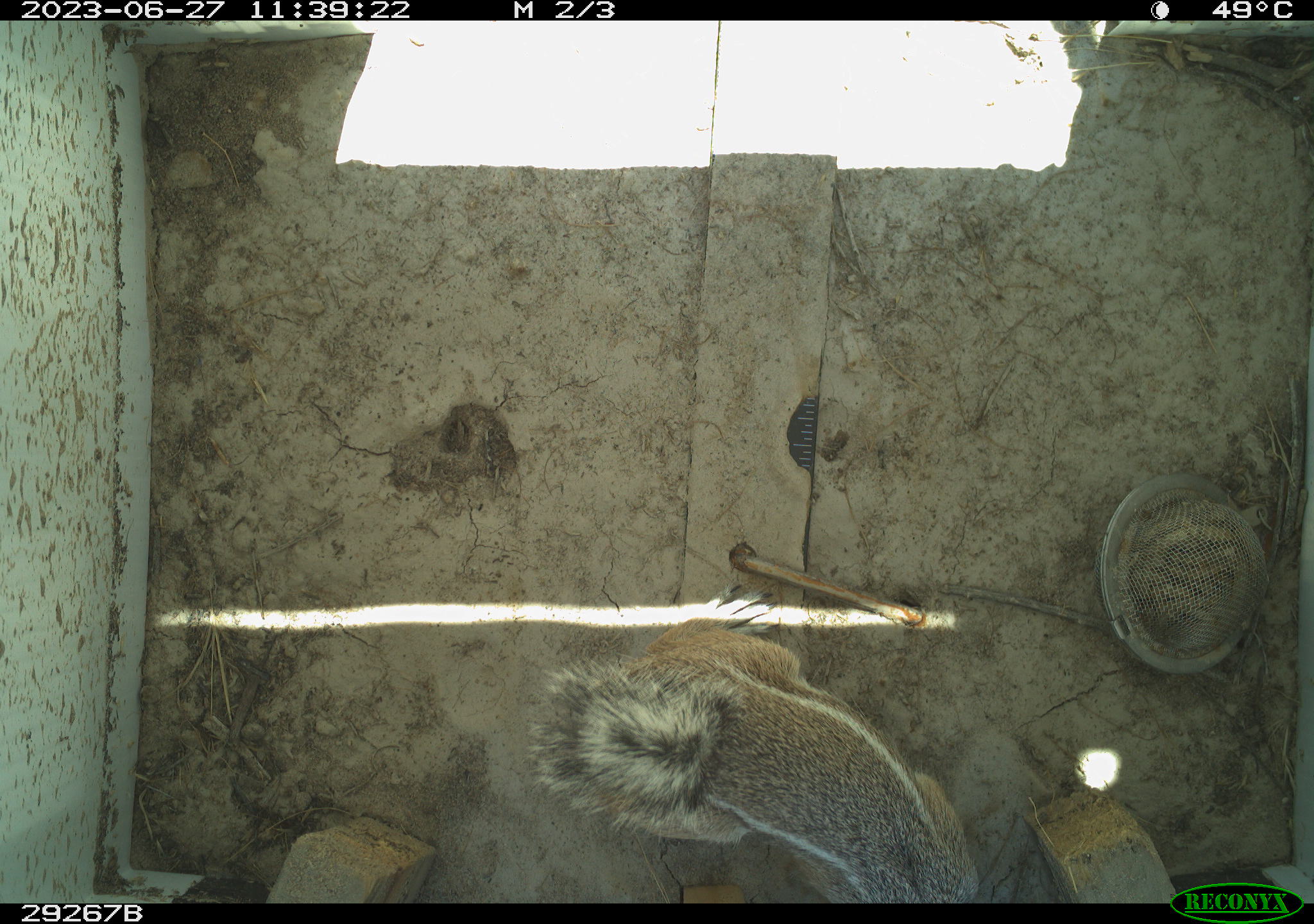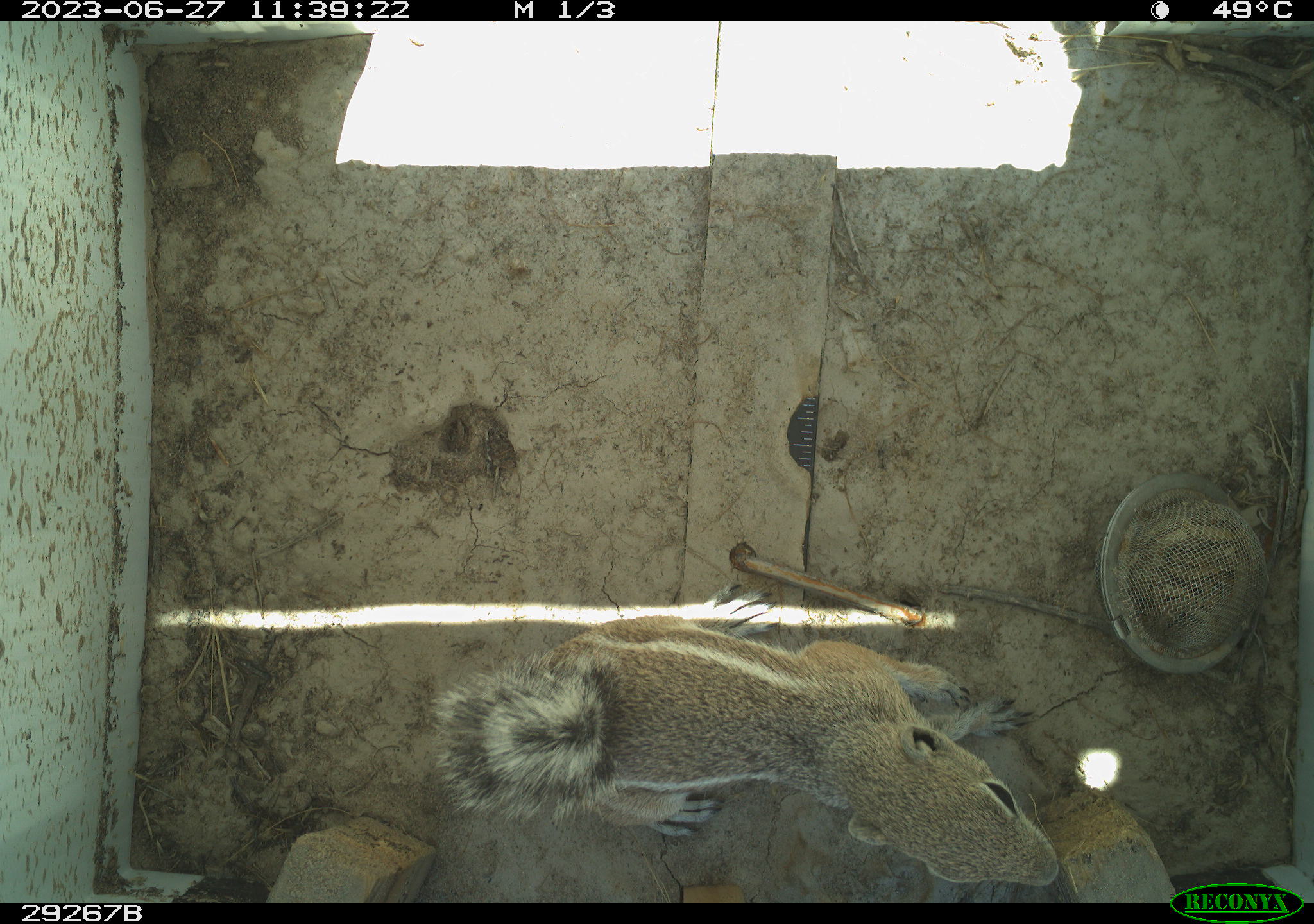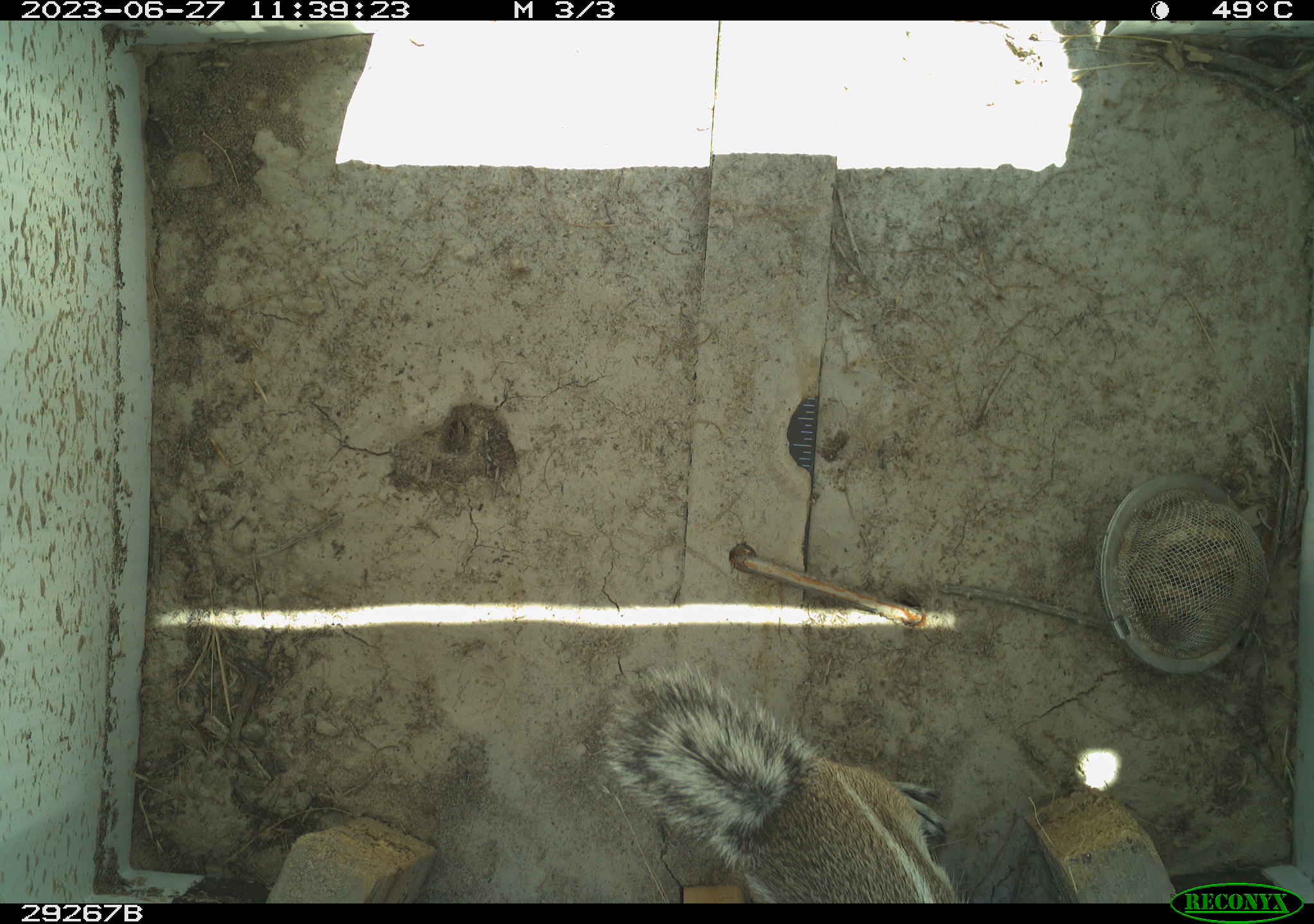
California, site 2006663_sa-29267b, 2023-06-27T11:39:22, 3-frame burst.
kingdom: Animalia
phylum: Chordata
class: Mammalia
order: Rodentia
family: Sciuridae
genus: Ammospermophilus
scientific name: Ammospermophilus leucurus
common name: white-tailed antelope squirrel